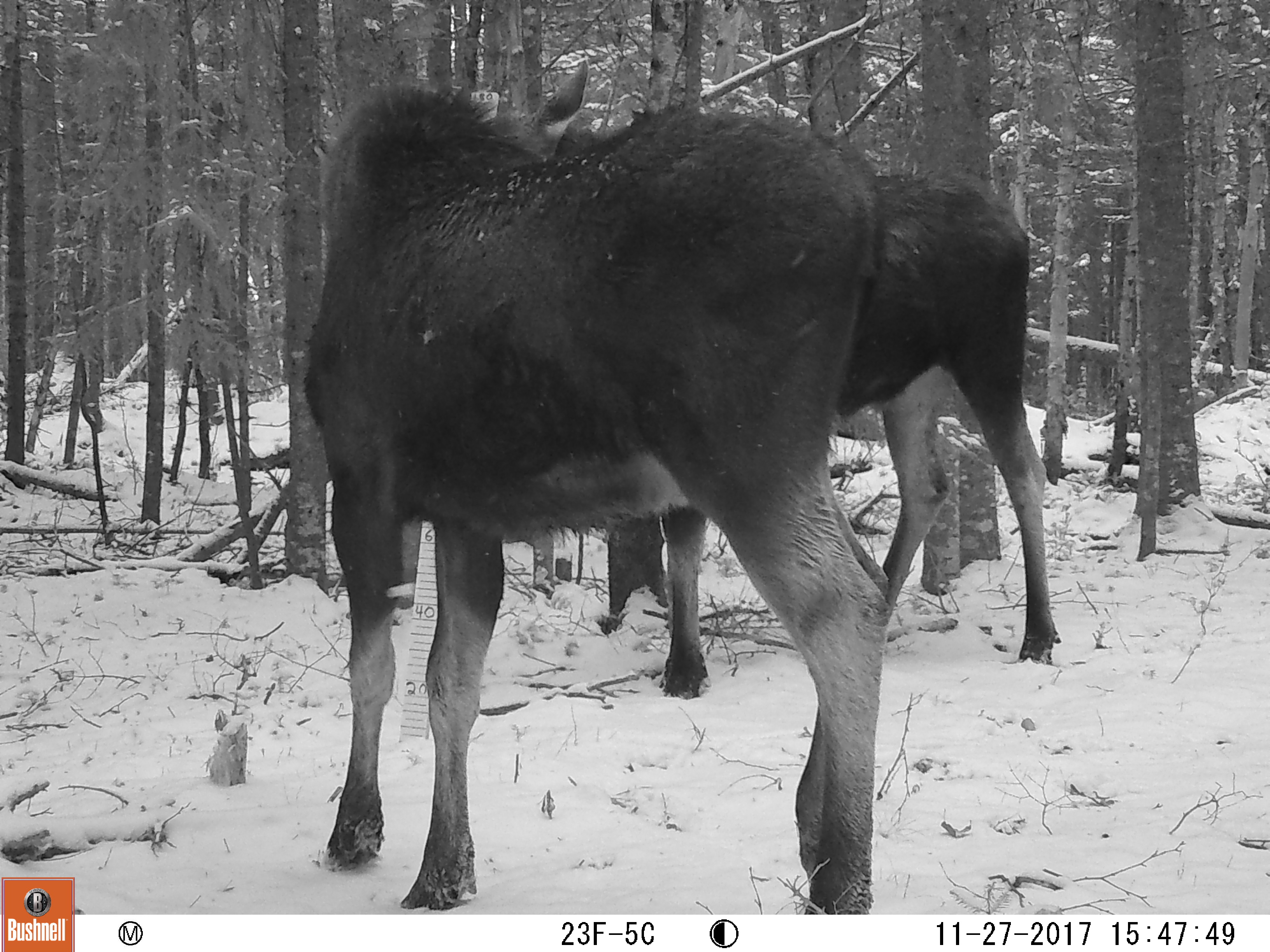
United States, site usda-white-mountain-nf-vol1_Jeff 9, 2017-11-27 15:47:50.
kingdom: Animalia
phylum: Chordata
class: Mammalia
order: Artiodactyla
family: Cervidae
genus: Alces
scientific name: Alces alces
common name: moose